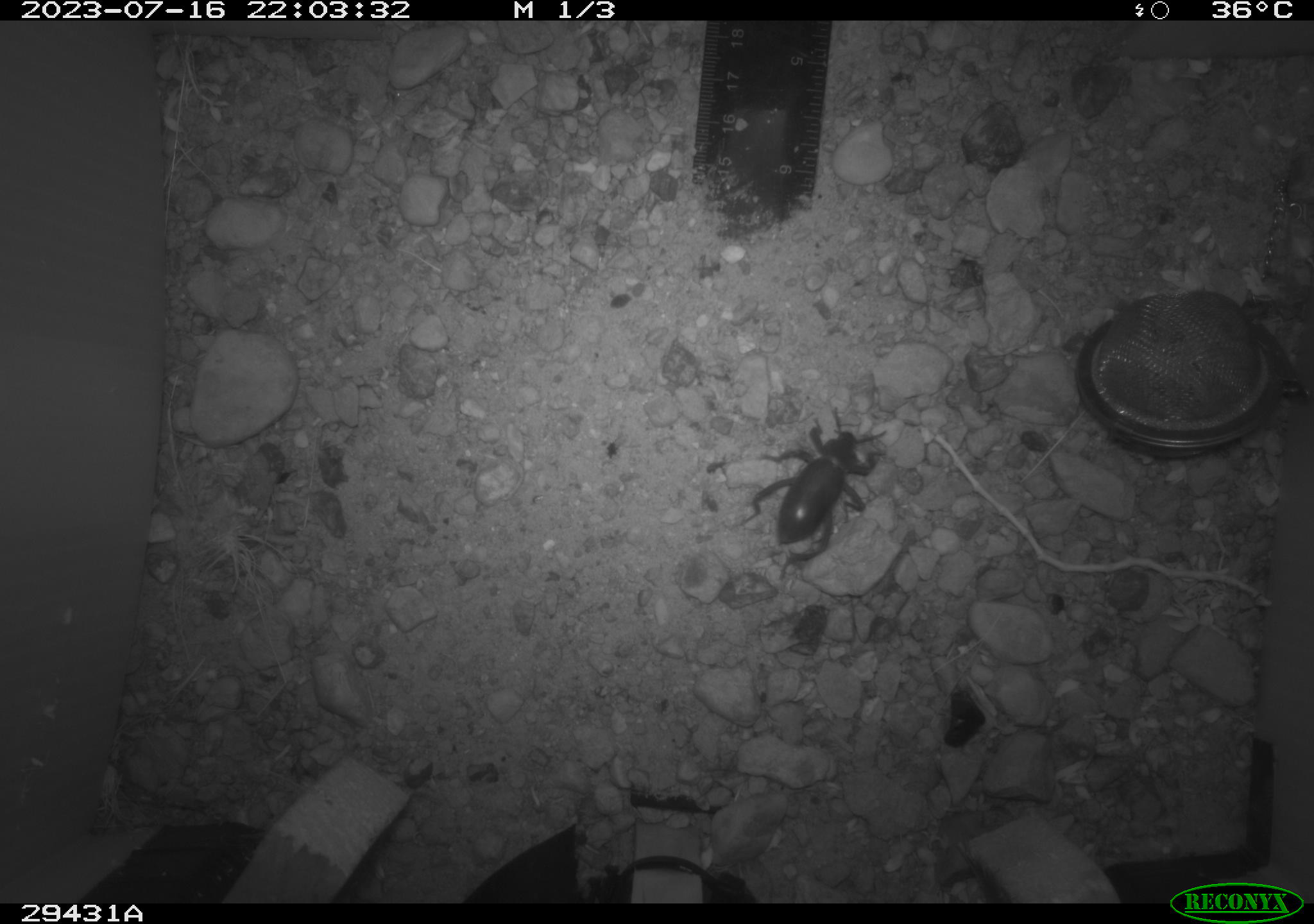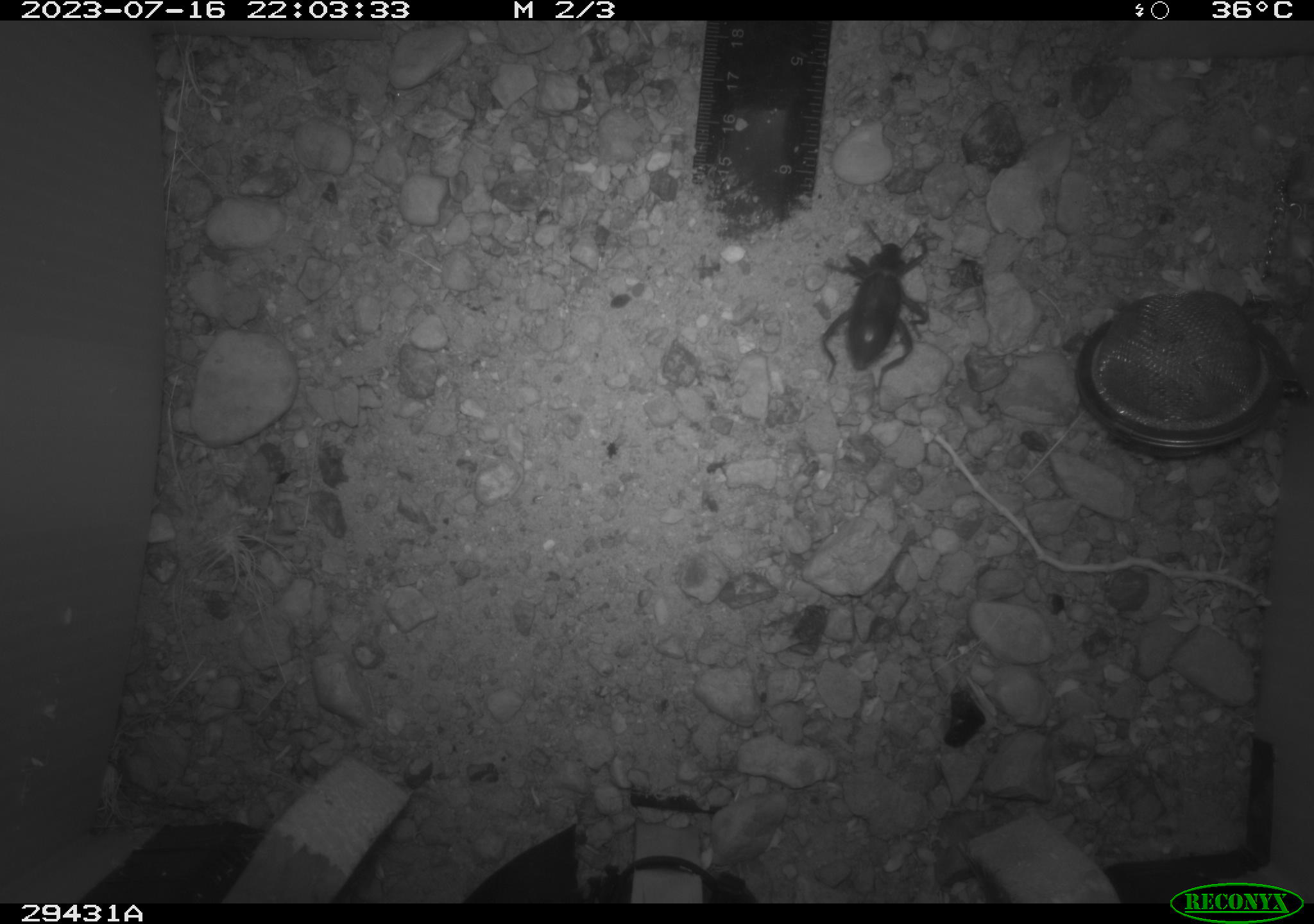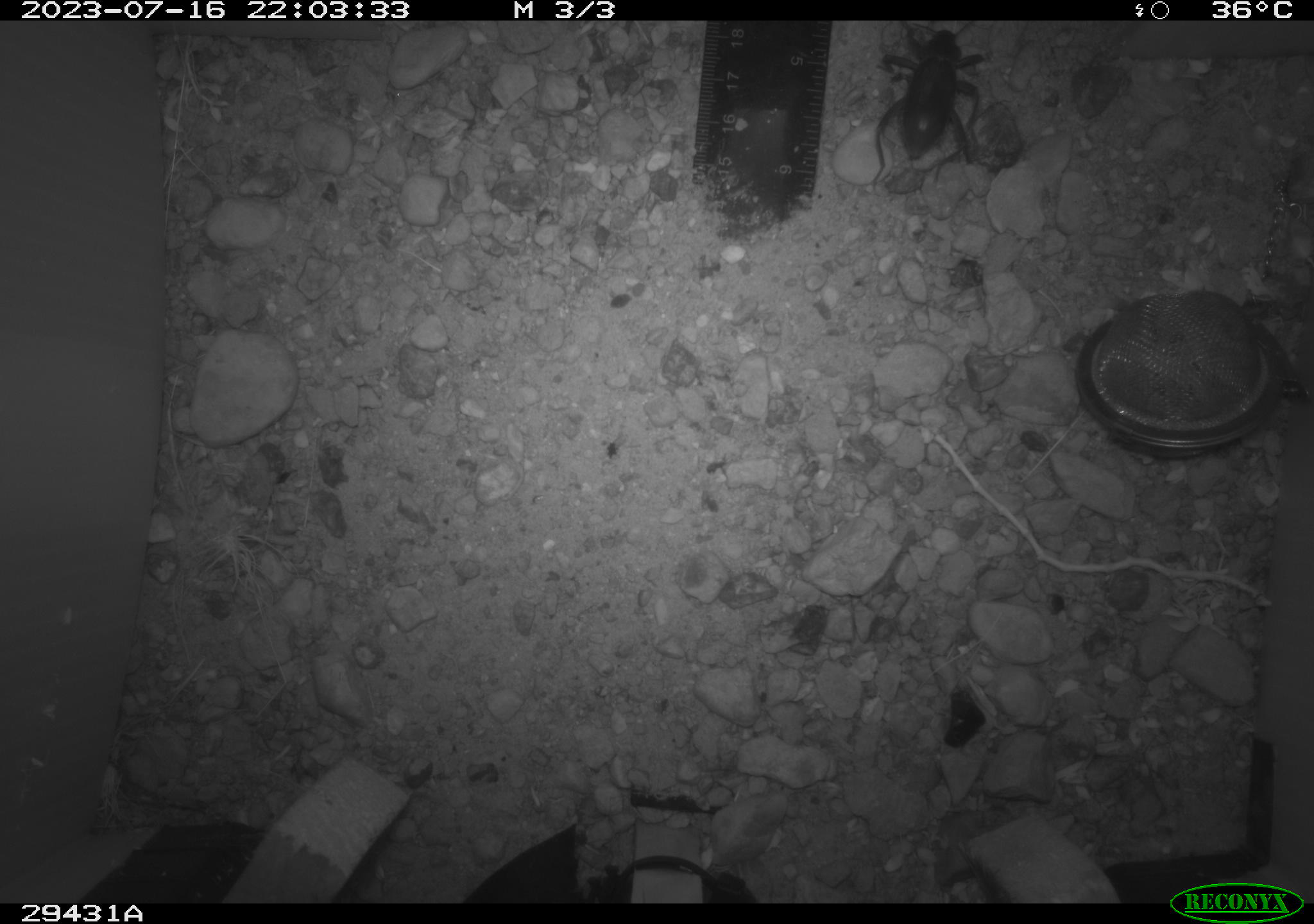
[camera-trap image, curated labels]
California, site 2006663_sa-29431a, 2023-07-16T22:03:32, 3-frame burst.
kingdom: Animalia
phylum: Arthropoda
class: Insecta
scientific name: Insecta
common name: insect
Insect (Insecta).